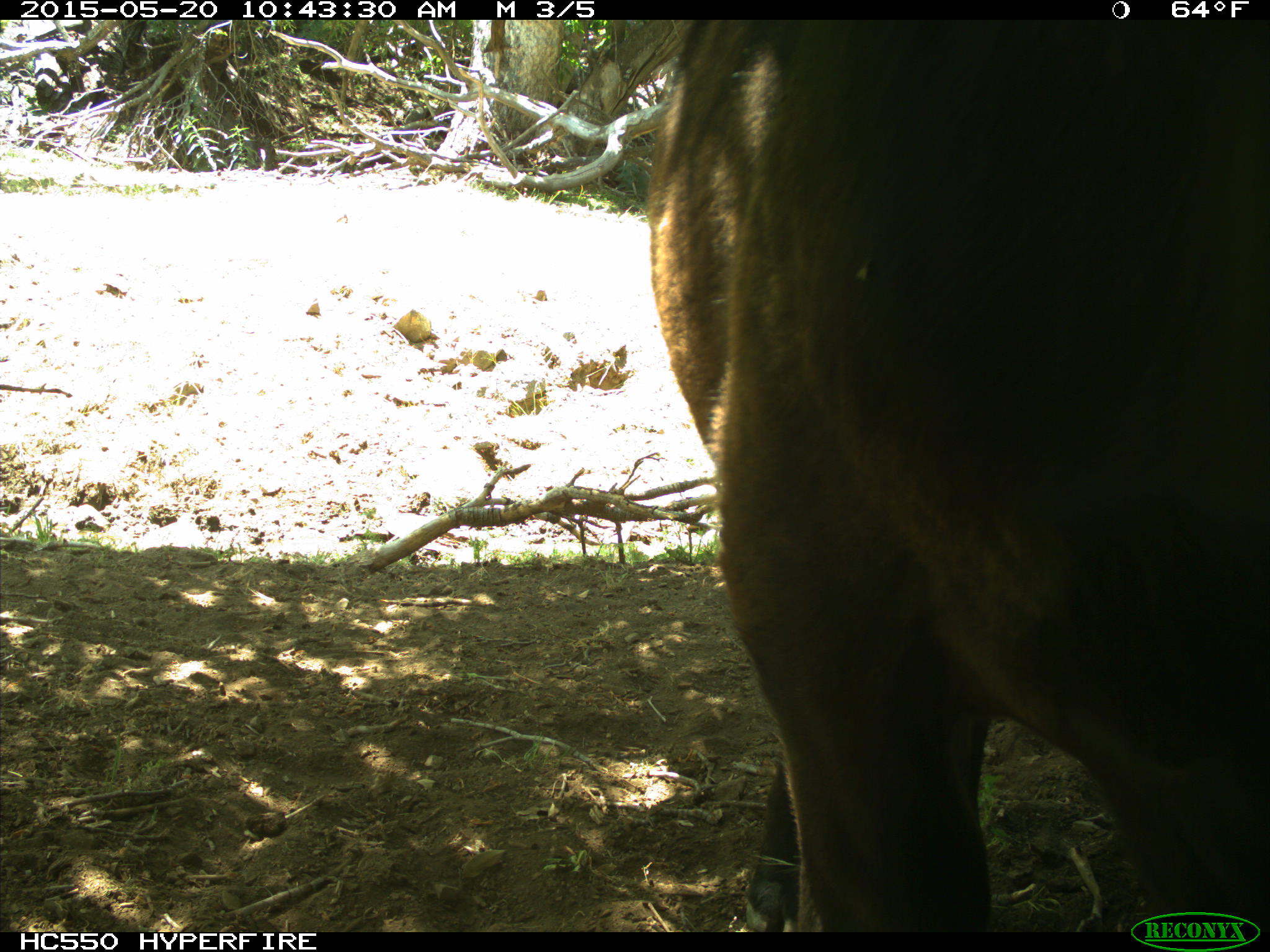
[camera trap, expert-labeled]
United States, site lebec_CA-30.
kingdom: Animalia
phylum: Chordata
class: Mammalia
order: Artiodactyla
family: Bovidae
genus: Bos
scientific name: Bos taurus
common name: domestic cow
Bos taurus (domestic cow).